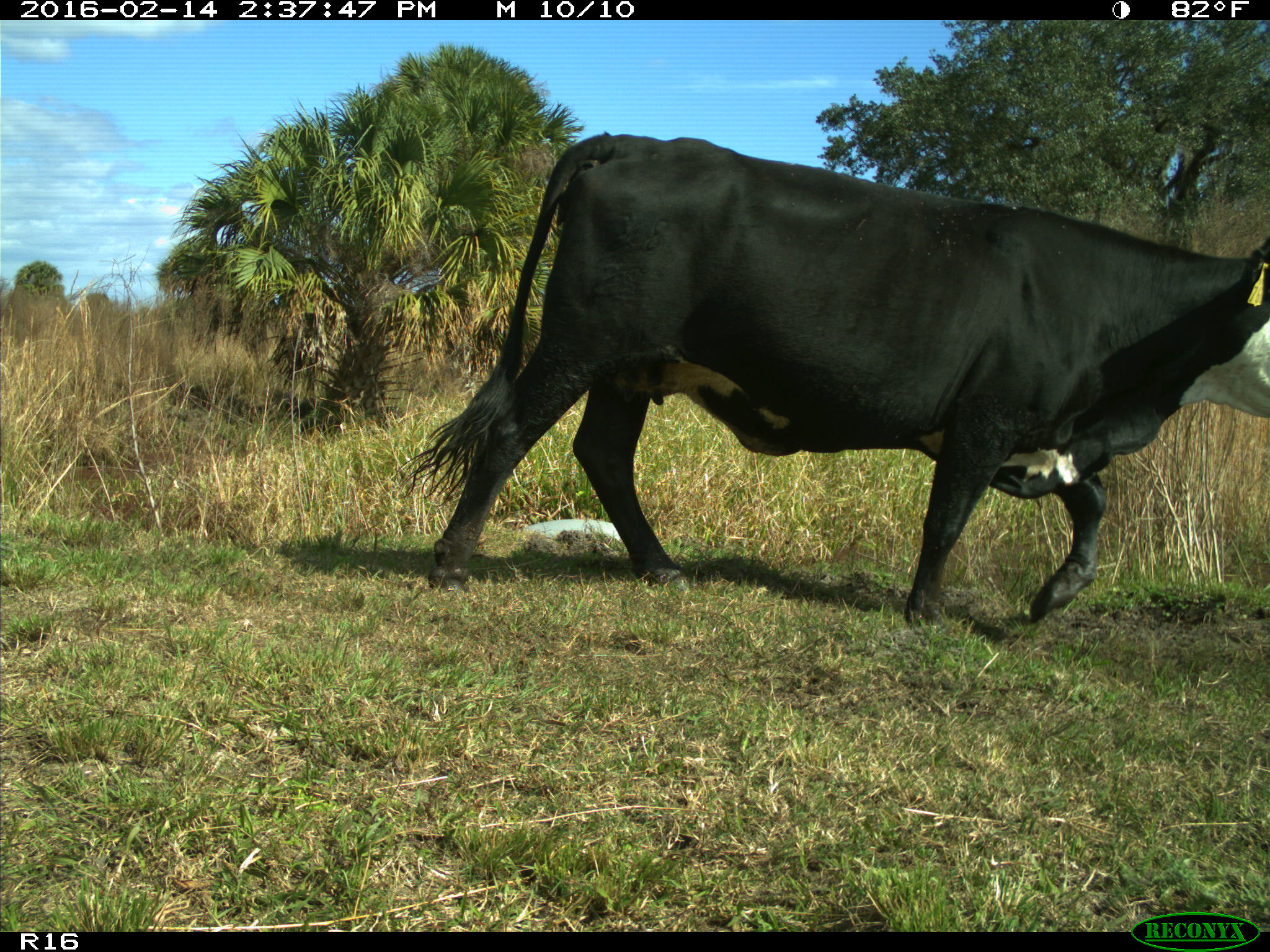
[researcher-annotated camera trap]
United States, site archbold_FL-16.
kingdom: Animalia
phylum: Chordata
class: Mammalia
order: Artiodactyla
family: Bovidae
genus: Bos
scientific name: Bos taurus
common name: domestic cow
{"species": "Bos taurus (domestic cow)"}